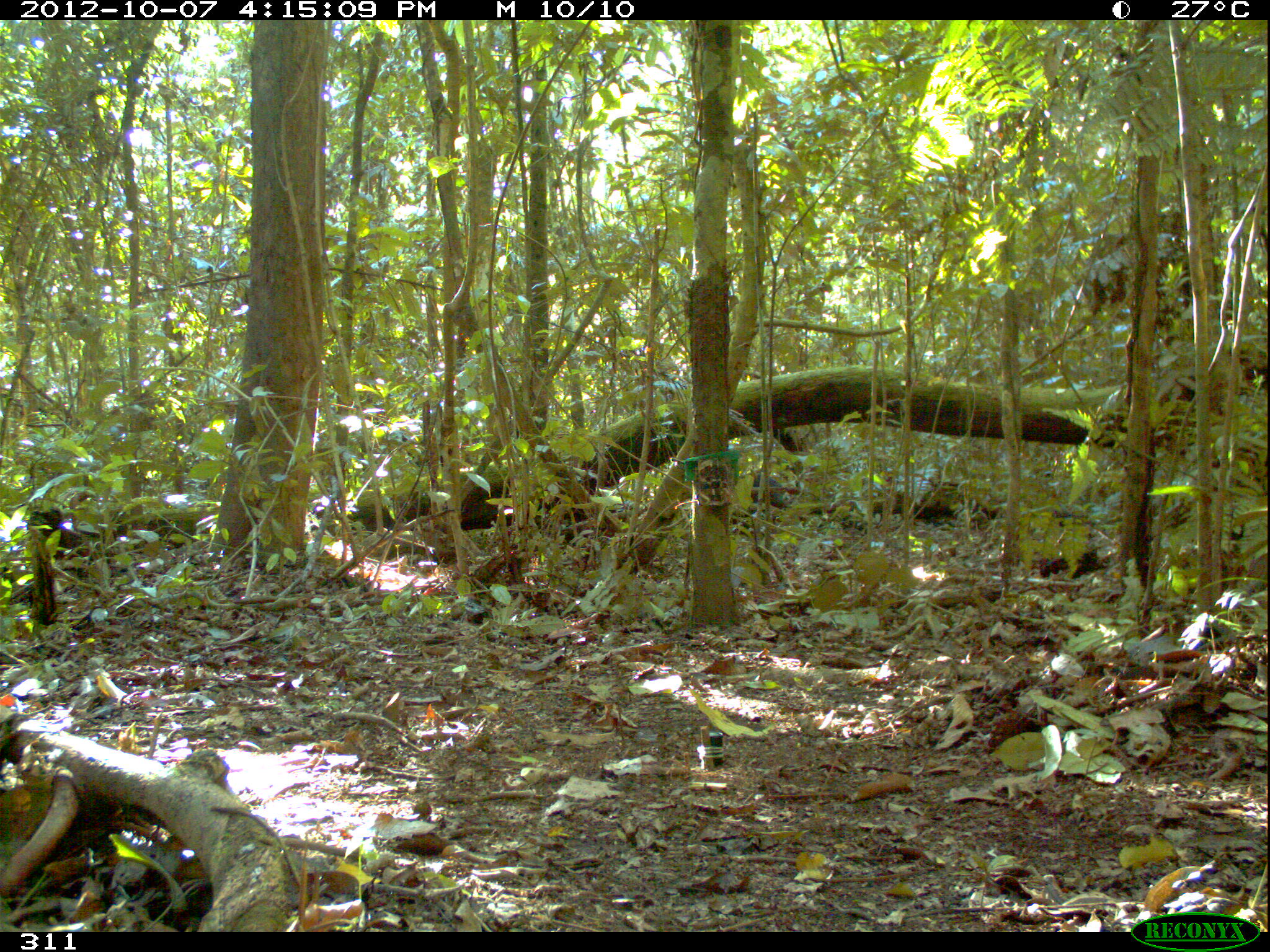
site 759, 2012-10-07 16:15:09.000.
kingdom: Animalia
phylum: Chordata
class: Mammalia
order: Artiodactyla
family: Tayassuidae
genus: Tayassu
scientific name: Tayassu pecari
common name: white-lipped peccary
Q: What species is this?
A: Tayassu pecari (white-lipped peccary).